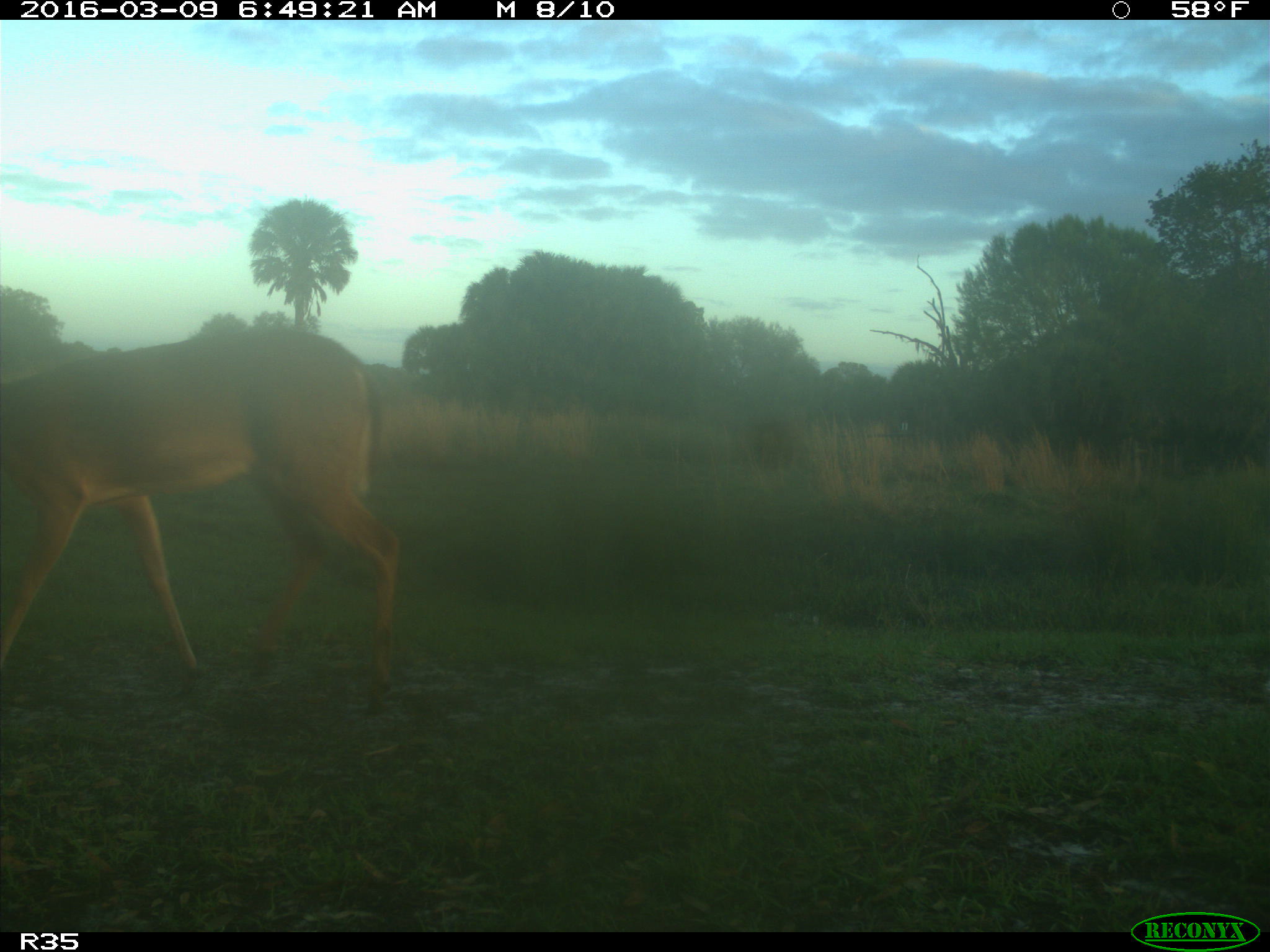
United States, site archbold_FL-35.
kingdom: Animalia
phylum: Chordata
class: Mammalia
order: Artiodactyla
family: Cervidae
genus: Odocoileus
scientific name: Odocoileus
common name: deer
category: unidentified deer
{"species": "unidentified deer (deer) (Odocoileus)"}